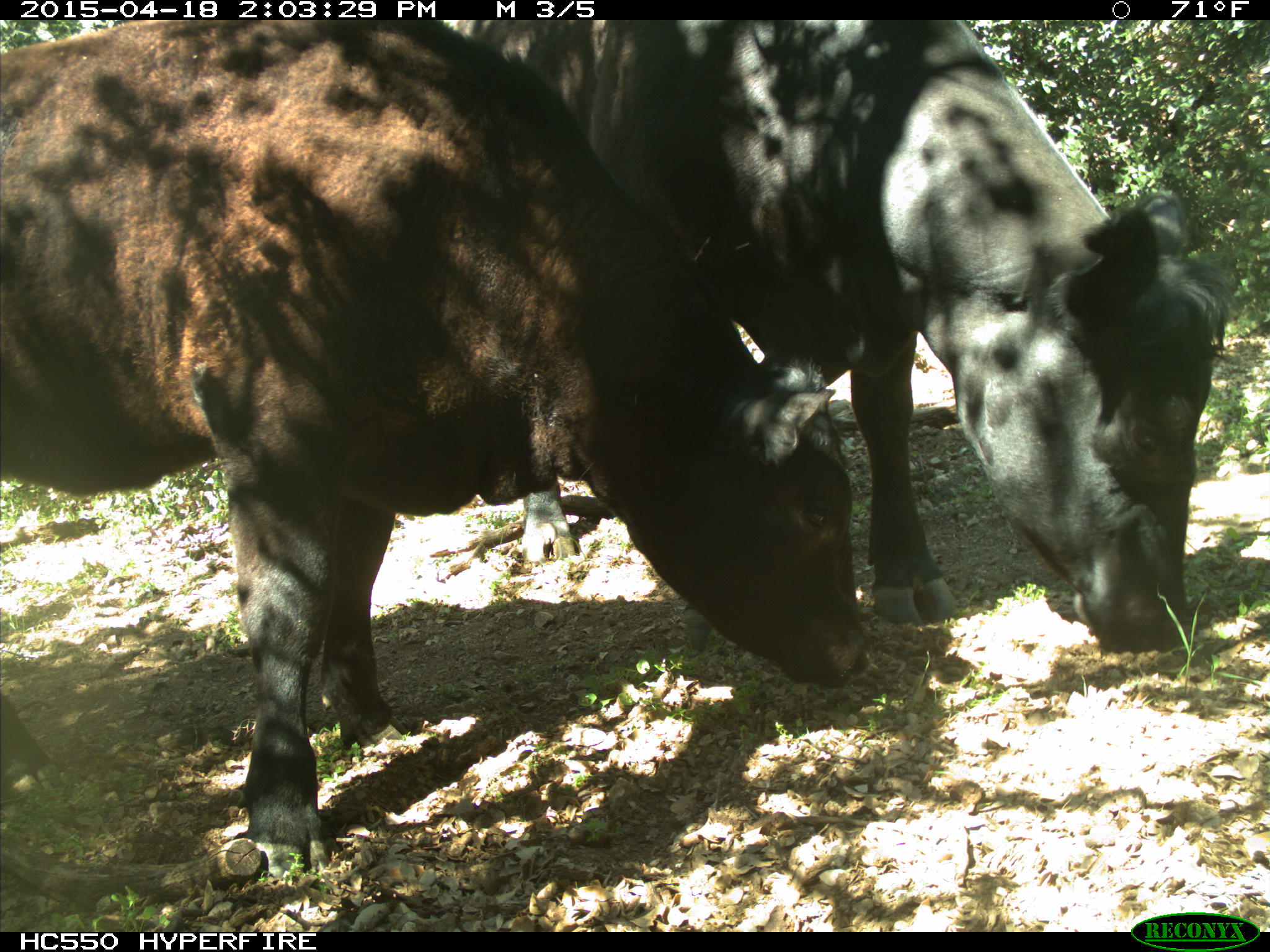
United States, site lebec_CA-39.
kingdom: Animalia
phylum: Chordata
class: Mammalia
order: Artiodactyla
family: Bovidae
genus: Bos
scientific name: Bos taurus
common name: domestic cow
Bos taurus (domestic cow).